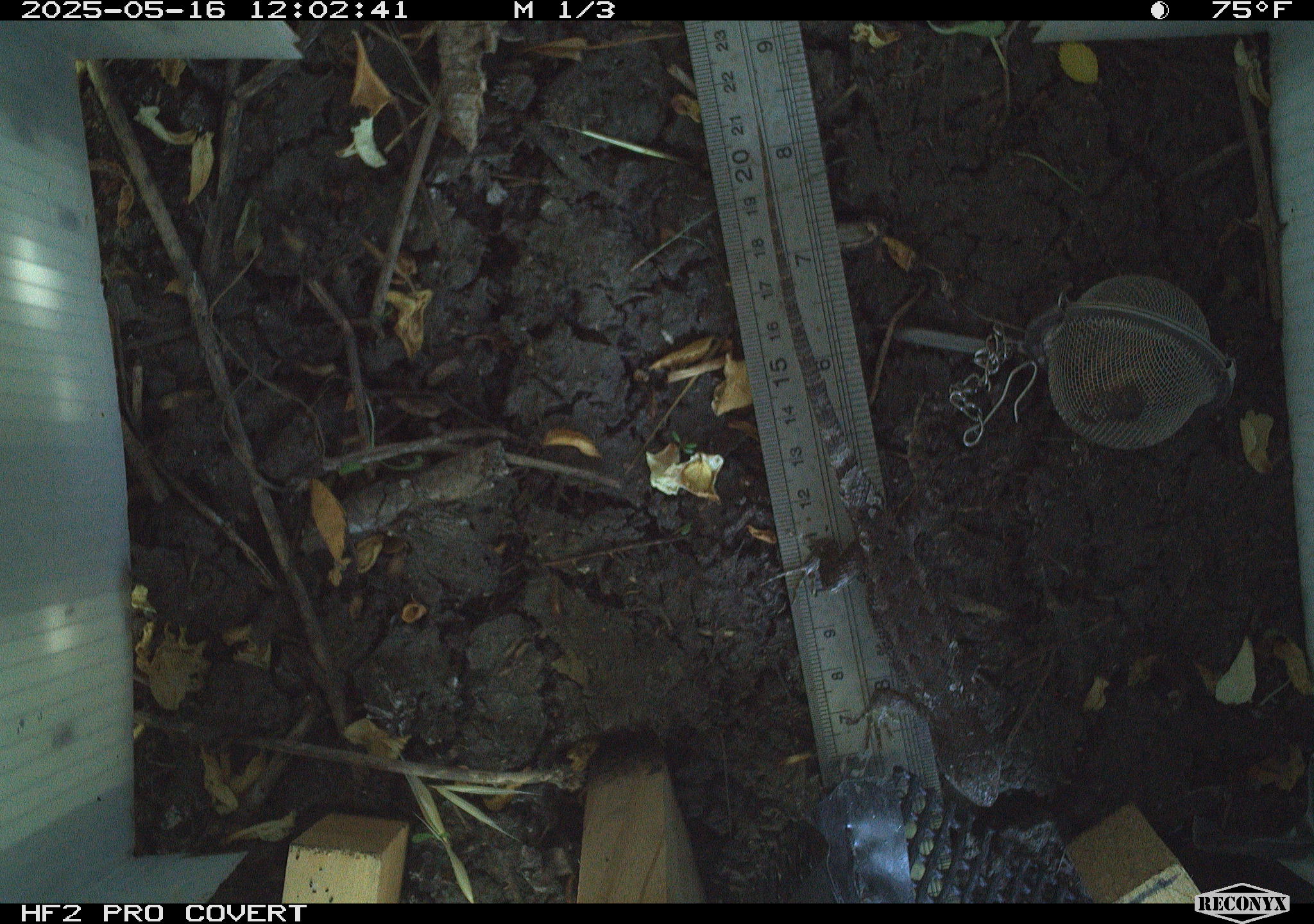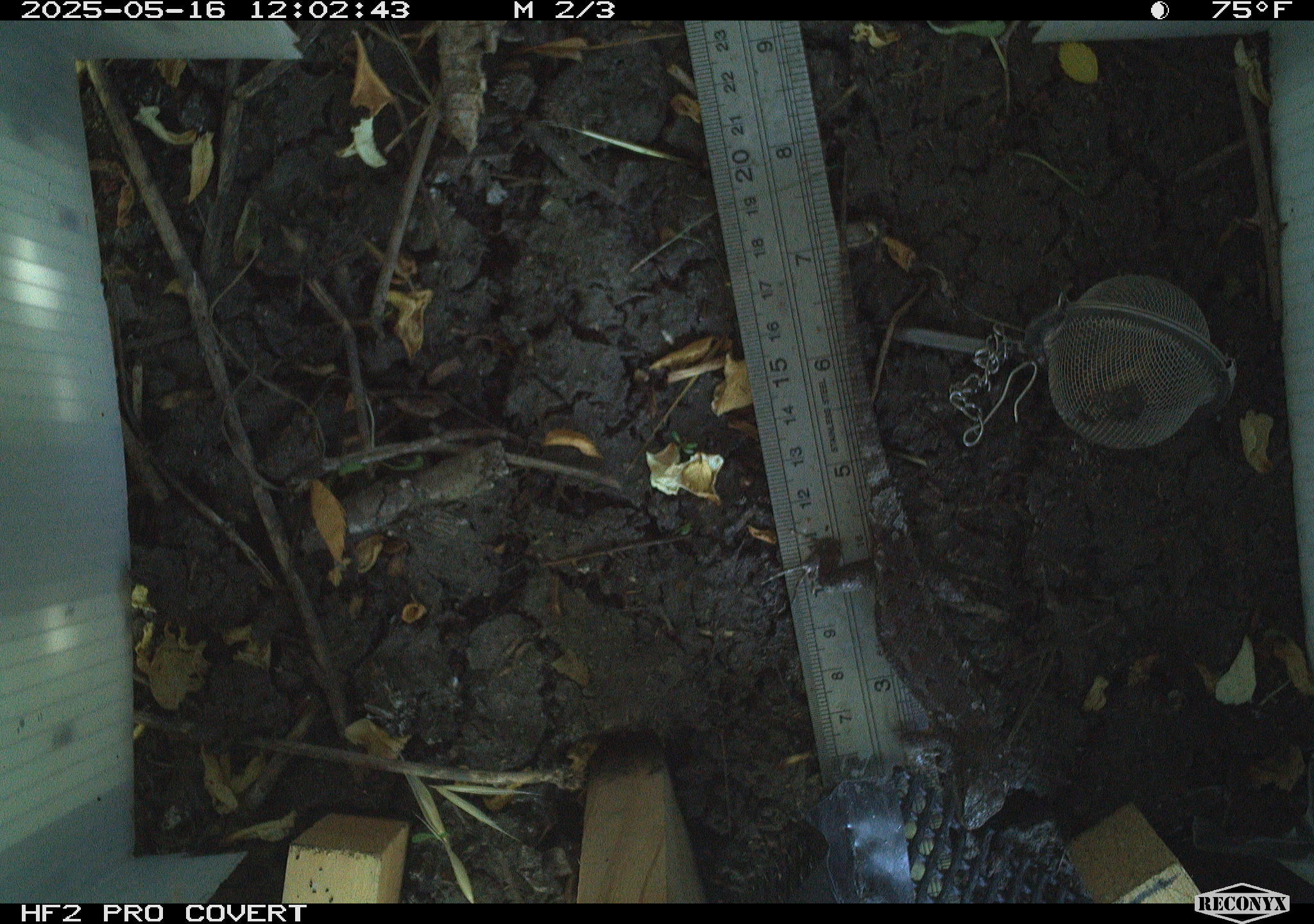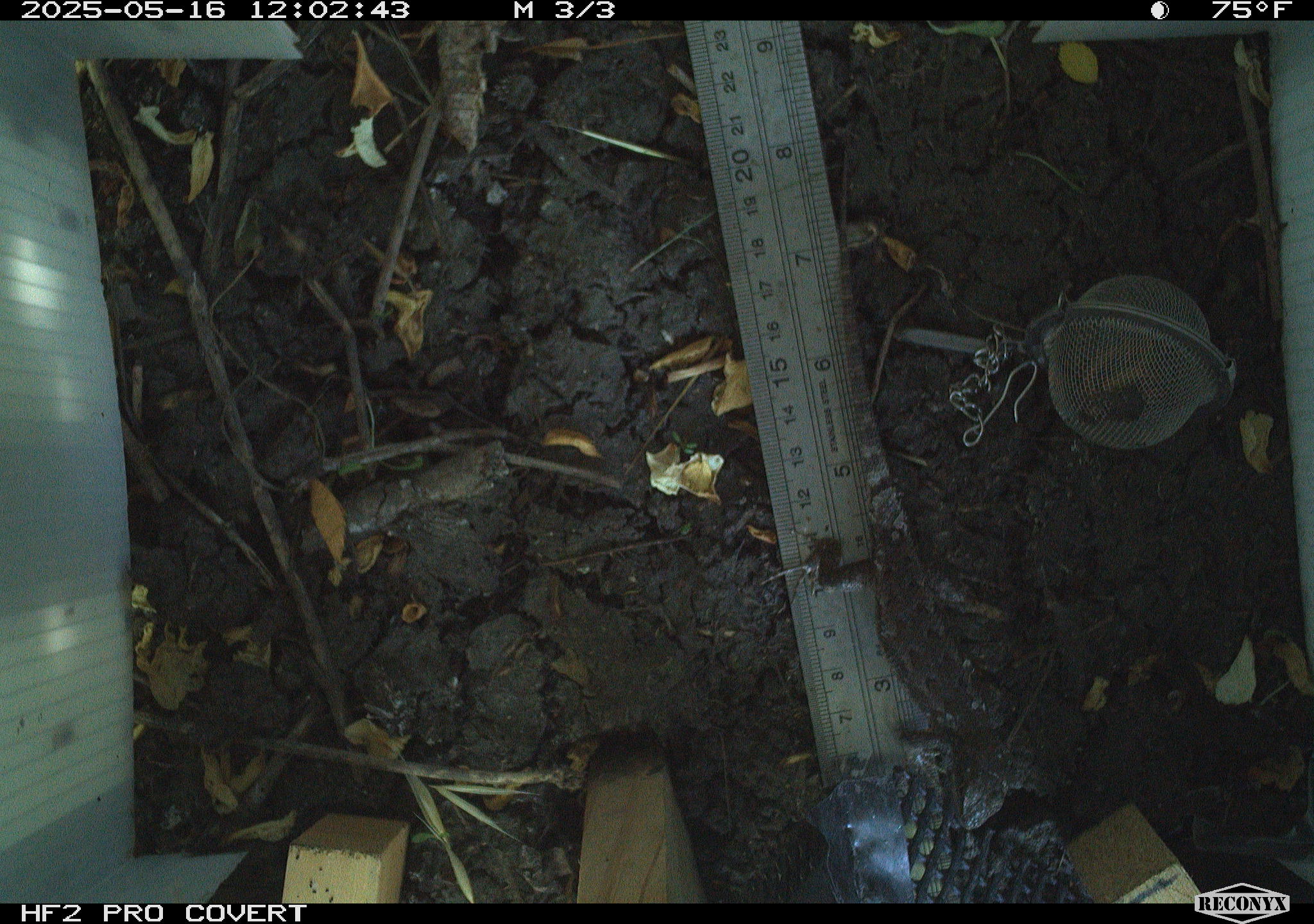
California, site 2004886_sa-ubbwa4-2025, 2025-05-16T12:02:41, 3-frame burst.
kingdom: Animalia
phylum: Chordata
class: Reptilia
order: Squamata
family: Phrynosomatidae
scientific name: Phrynosomatidae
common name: north american spiny lizards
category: sceloporus/uta species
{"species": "sceloporus/uta species (north american spiny lizards) (Phrynosomatidae)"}